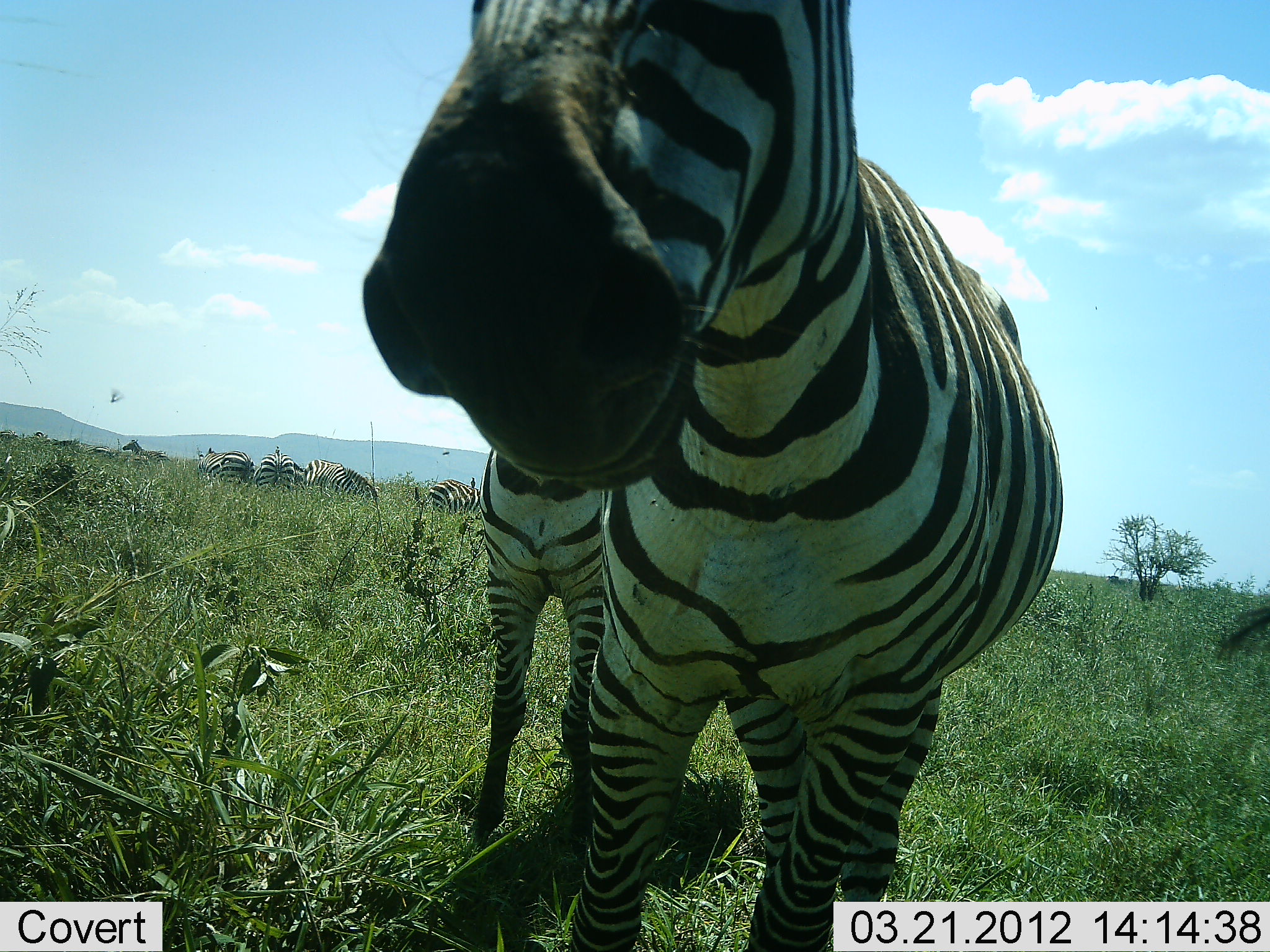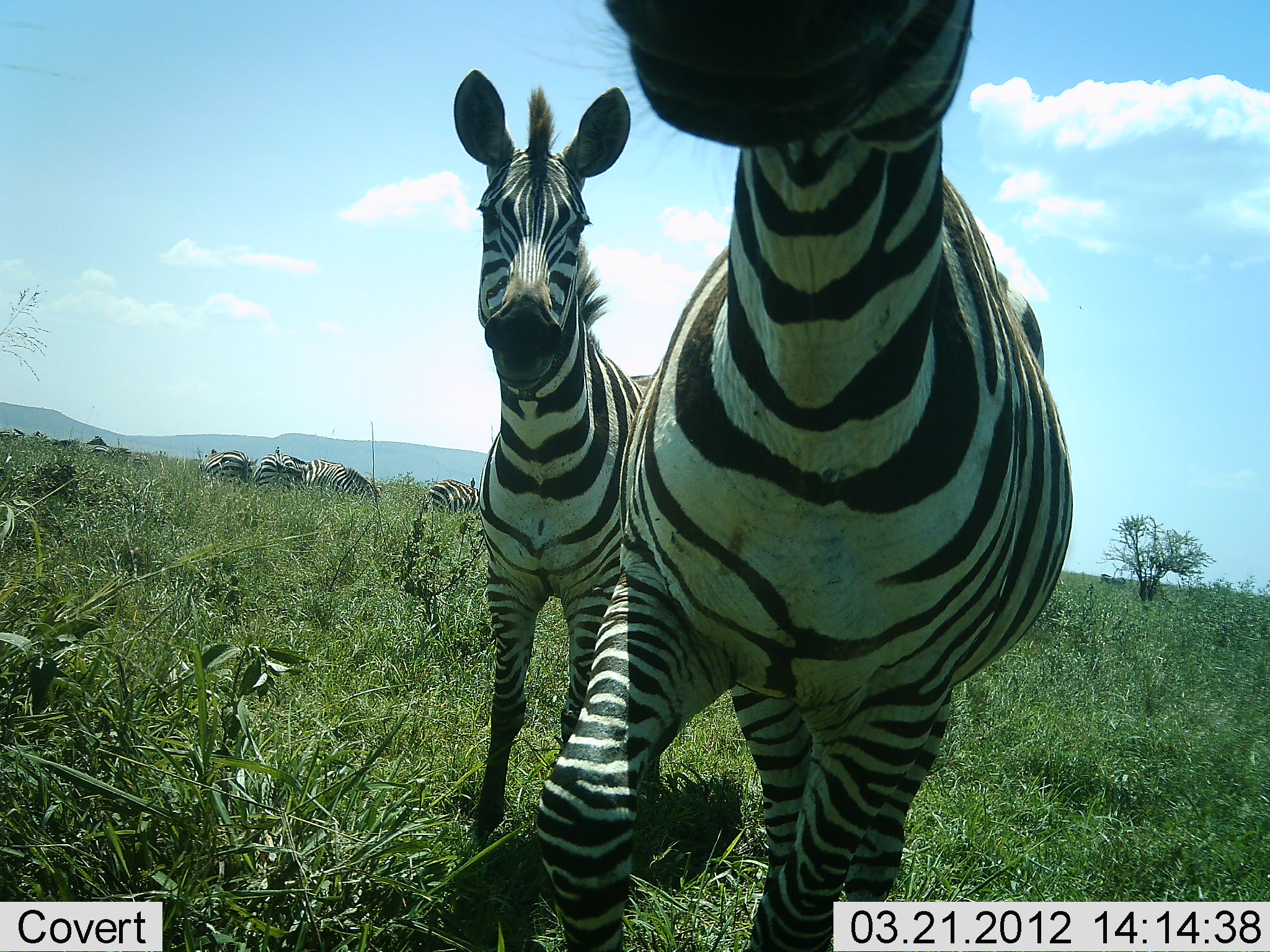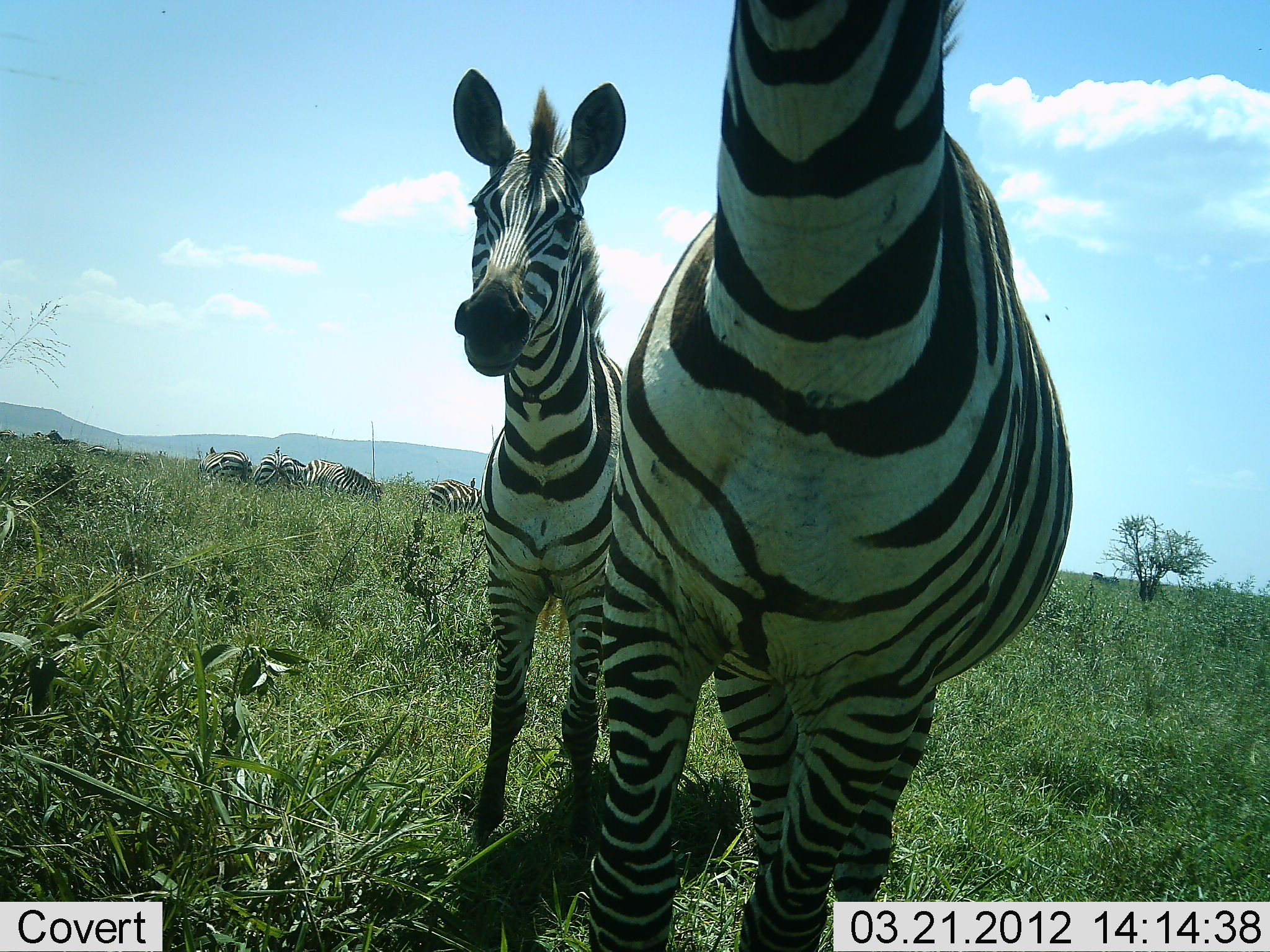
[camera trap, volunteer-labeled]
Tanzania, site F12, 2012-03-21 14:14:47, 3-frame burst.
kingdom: Animalia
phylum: Chordata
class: Mammalia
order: Perissodactyla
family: Equidae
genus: Equus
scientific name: Equus quagga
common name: plains zebra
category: zebra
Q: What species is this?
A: Zebra (plains zebra) (Equus quagga).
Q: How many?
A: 6.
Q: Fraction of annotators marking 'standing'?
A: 75%.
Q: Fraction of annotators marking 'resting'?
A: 0%.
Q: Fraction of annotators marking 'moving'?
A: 38%.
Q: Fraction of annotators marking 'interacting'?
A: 19%.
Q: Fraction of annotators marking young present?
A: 6%.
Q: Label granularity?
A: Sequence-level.